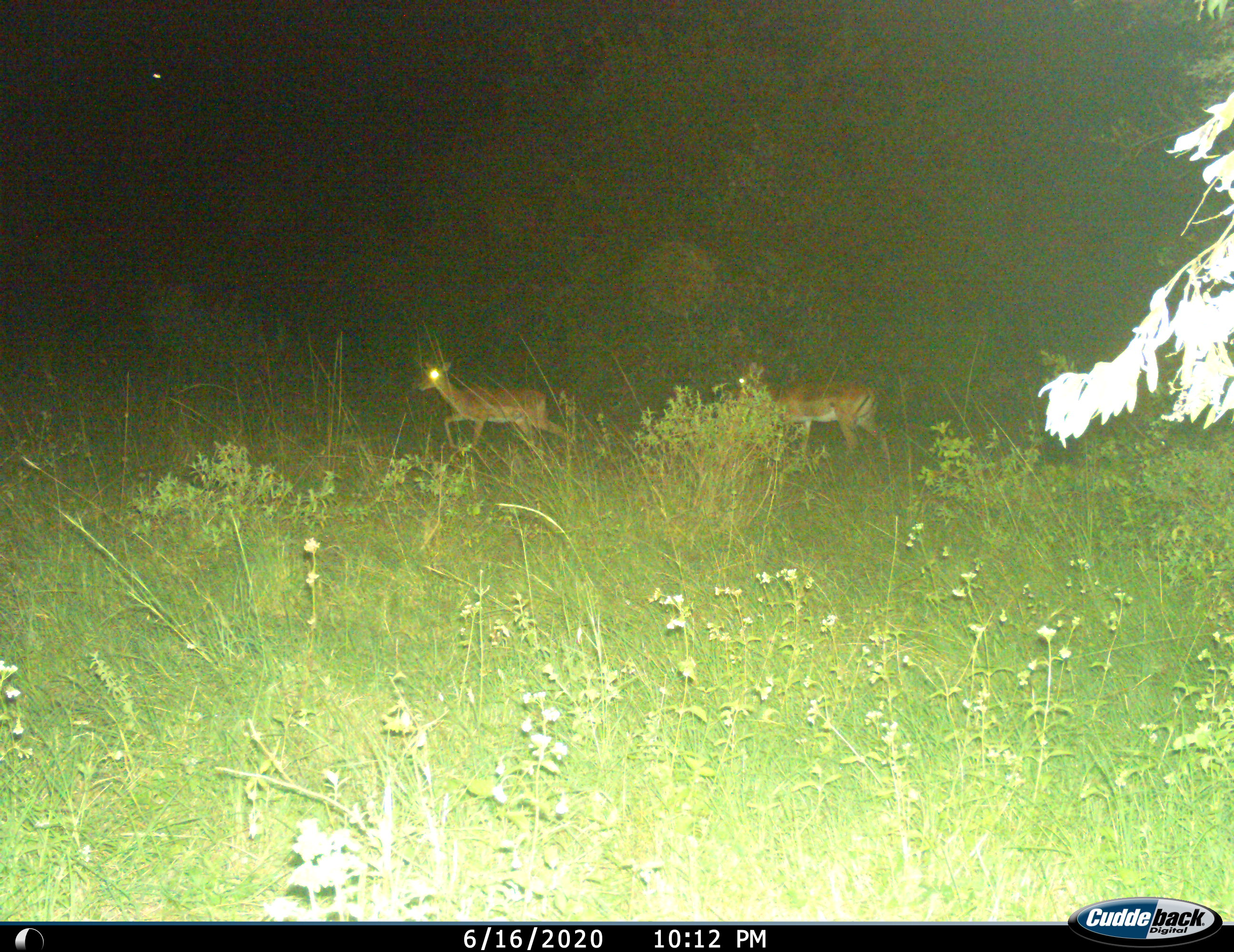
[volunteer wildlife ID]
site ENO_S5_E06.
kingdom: Animalia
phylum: Chordata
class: Mammalia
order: Artiodactyla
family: Bovidae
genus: Aepyceros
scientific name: Aepyceros melampus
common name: impala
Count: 2.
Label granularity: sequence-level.